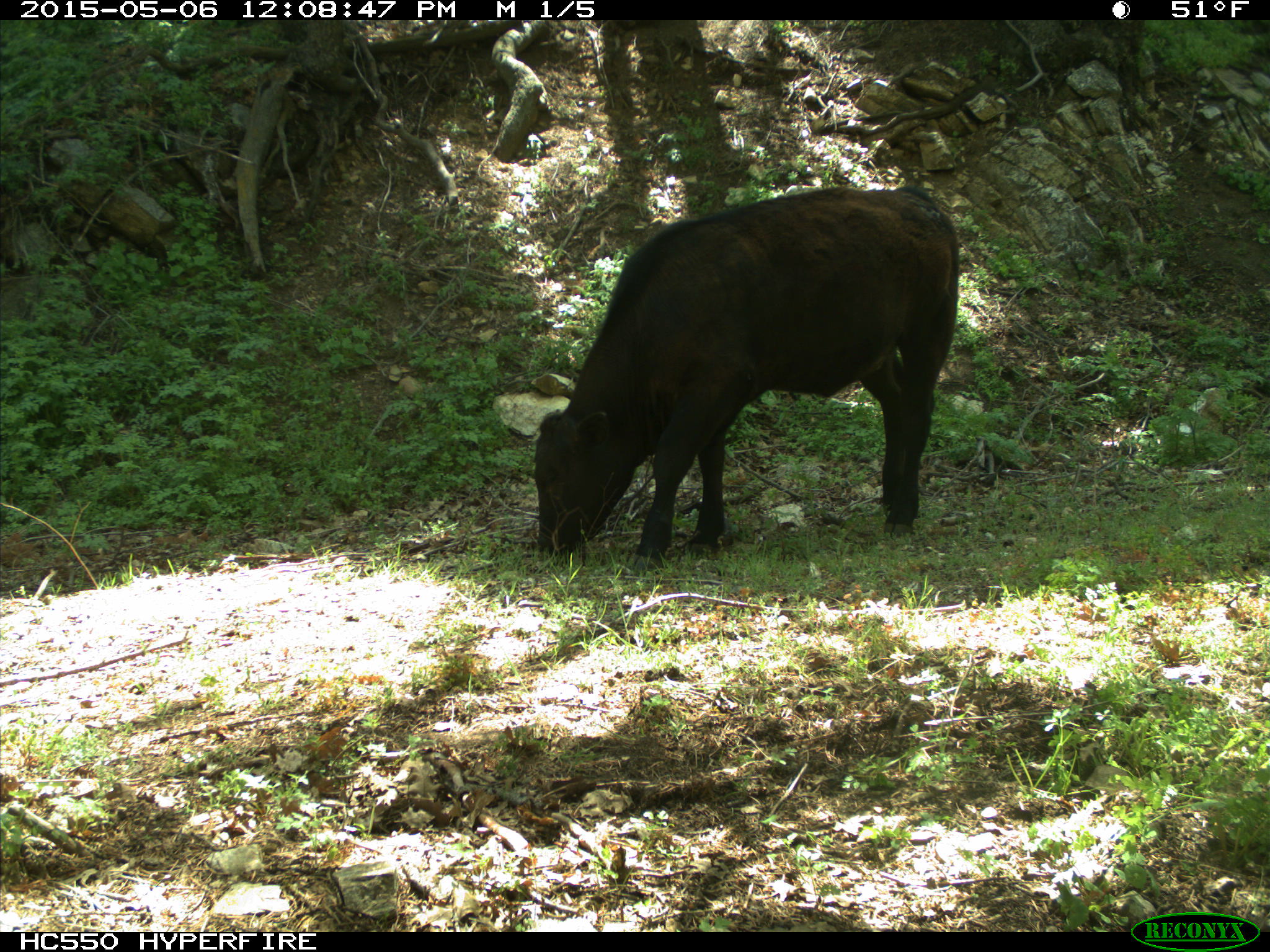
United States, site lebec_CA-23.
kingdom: Animalia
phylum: Chordata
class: Mammalia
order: Artiodactyla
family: Bovidae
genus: Bos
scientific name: Bos taurus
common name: domestic cow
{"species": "Bos taurus (domestic cow)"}